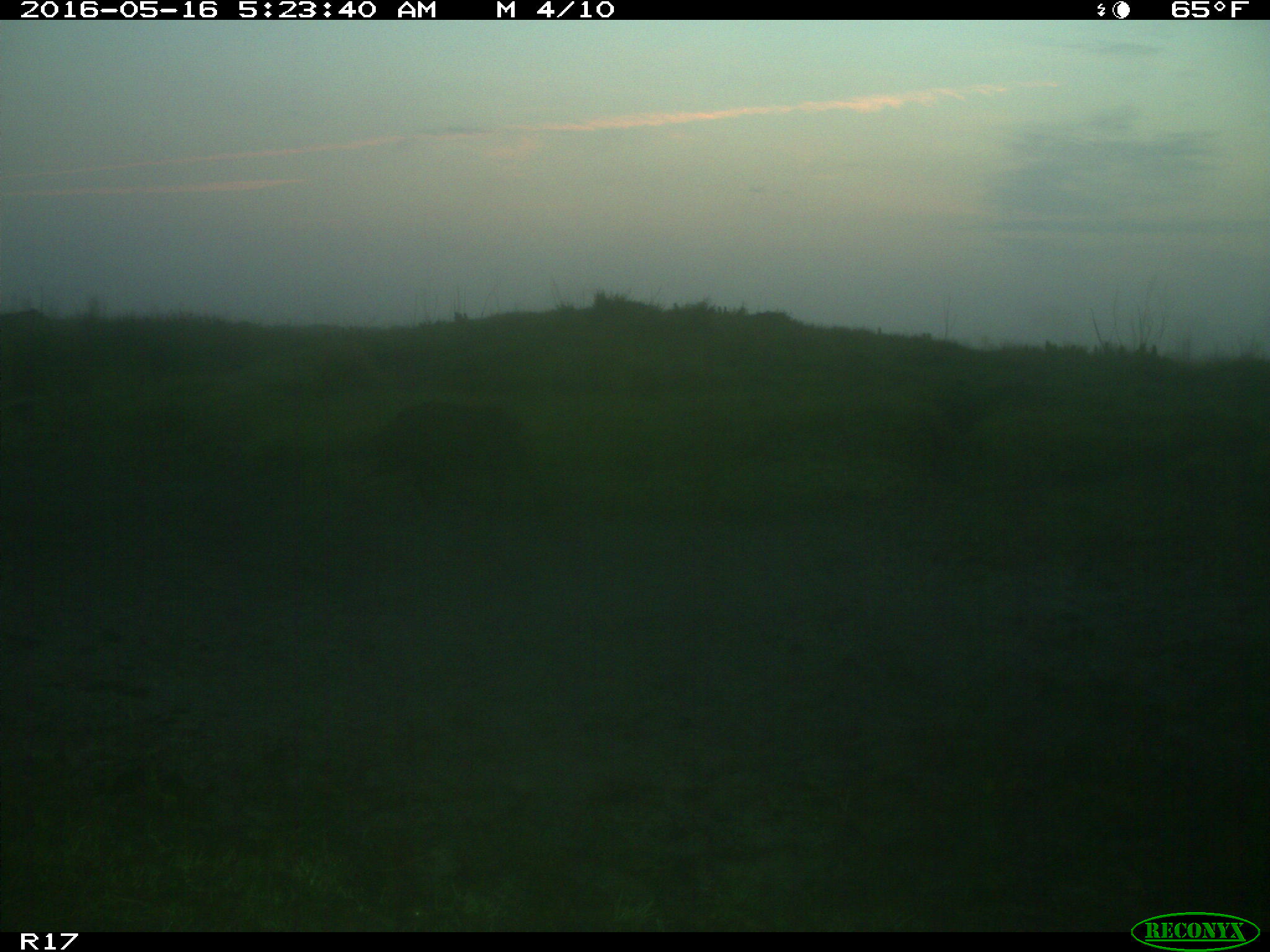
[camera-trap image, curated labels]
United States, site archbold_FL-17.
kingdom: Animalia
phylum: Chordata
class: Mammalia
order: Artiodactyla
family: Suidae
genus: Sus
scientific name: Sus scrofa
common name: wild boar